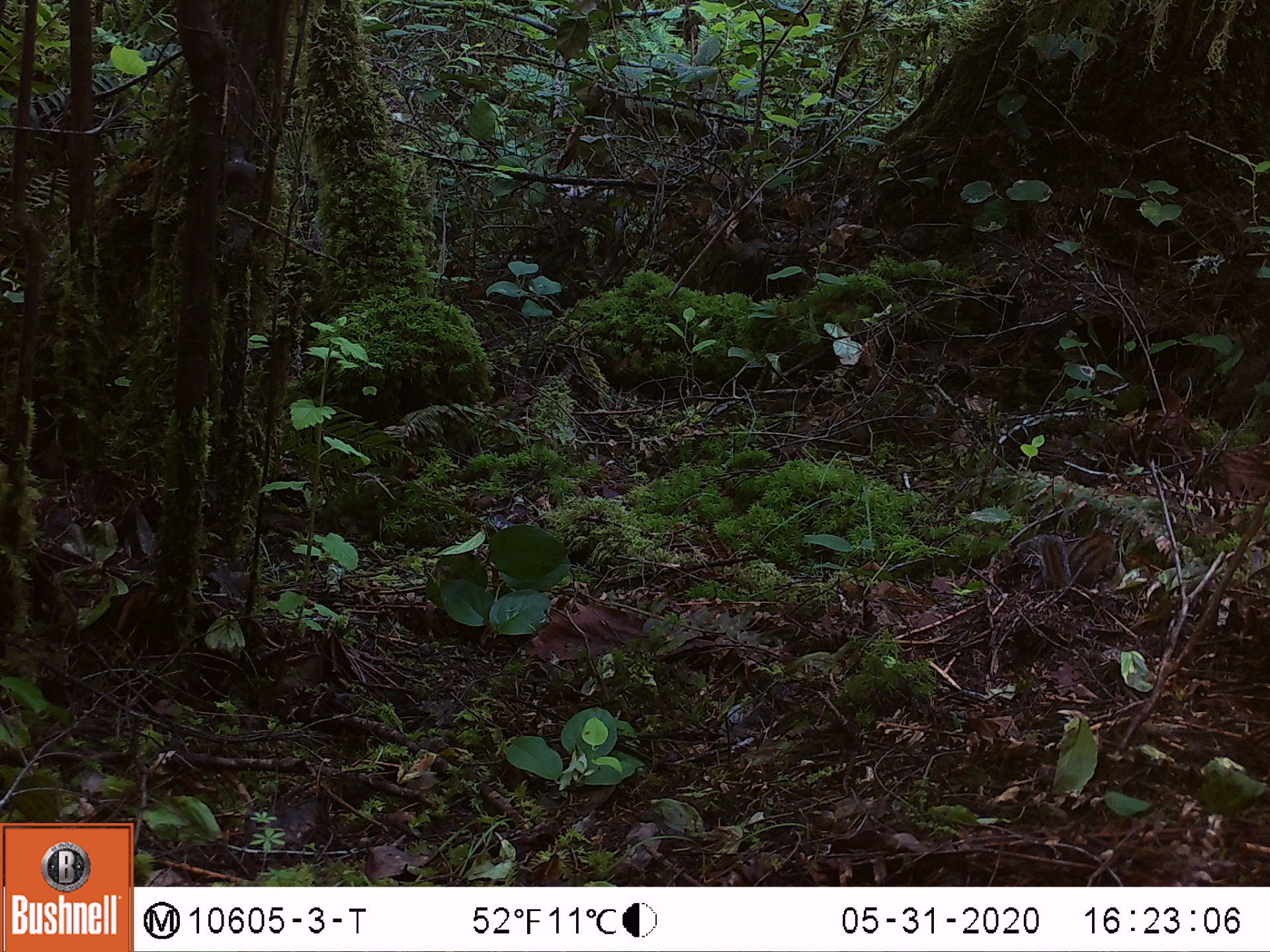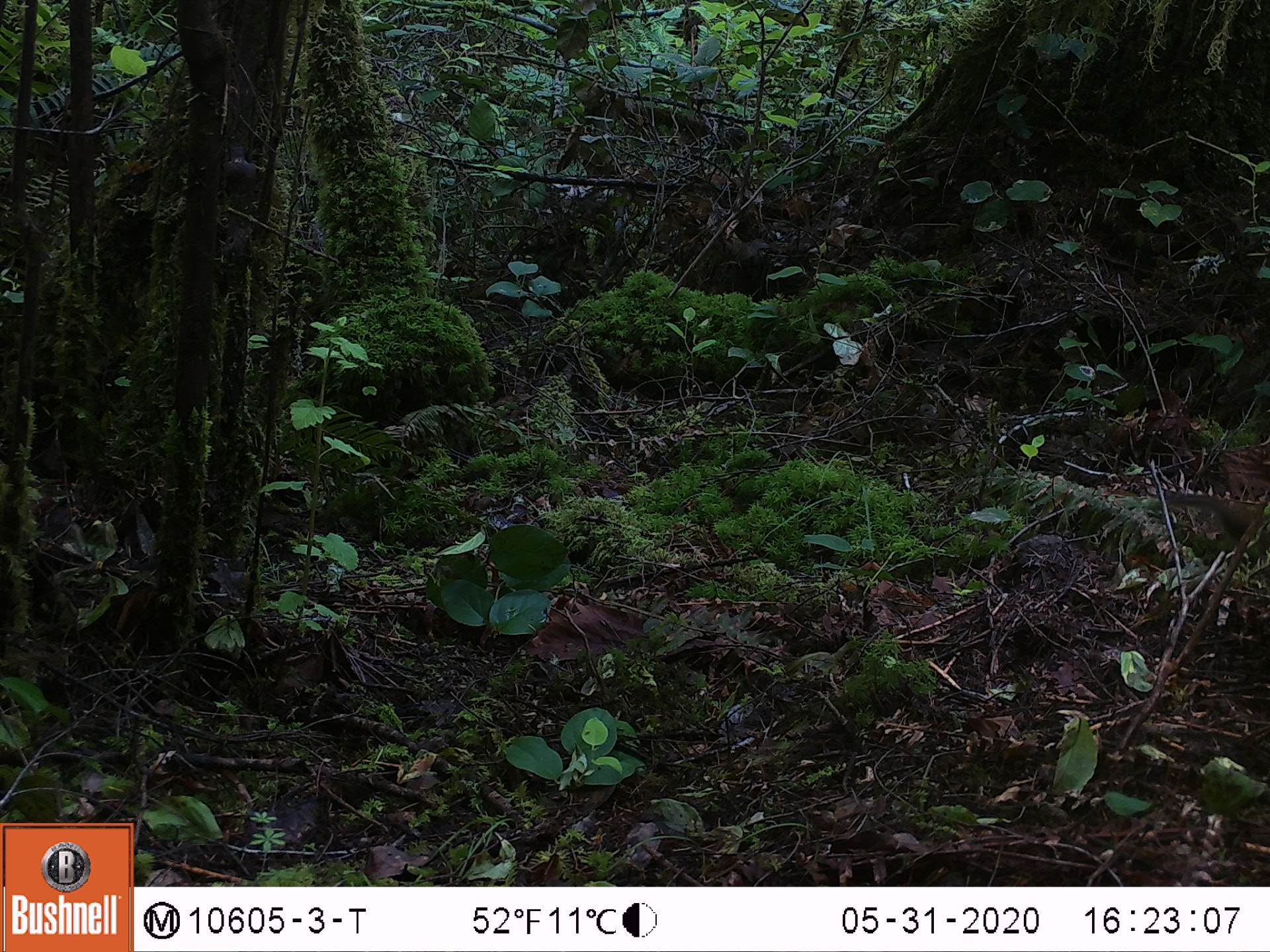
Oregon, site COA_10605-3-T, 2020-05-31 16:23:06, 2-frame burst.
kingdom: Animalia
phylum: Chordata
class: Mammalia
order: Rodentia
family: Sciuridae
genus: Neotamias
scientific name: Neotamias townsendii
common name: townsend's chipmunk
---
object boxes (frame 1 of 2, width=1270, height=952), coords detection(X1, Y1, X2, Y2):
townsend's chipmunk: detection(1035, 510, 1122, 605)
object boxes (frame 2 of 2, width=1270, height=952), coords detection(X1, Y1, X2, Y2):
townsend's chipmunk: detection(1163, 490, 1259, 543)